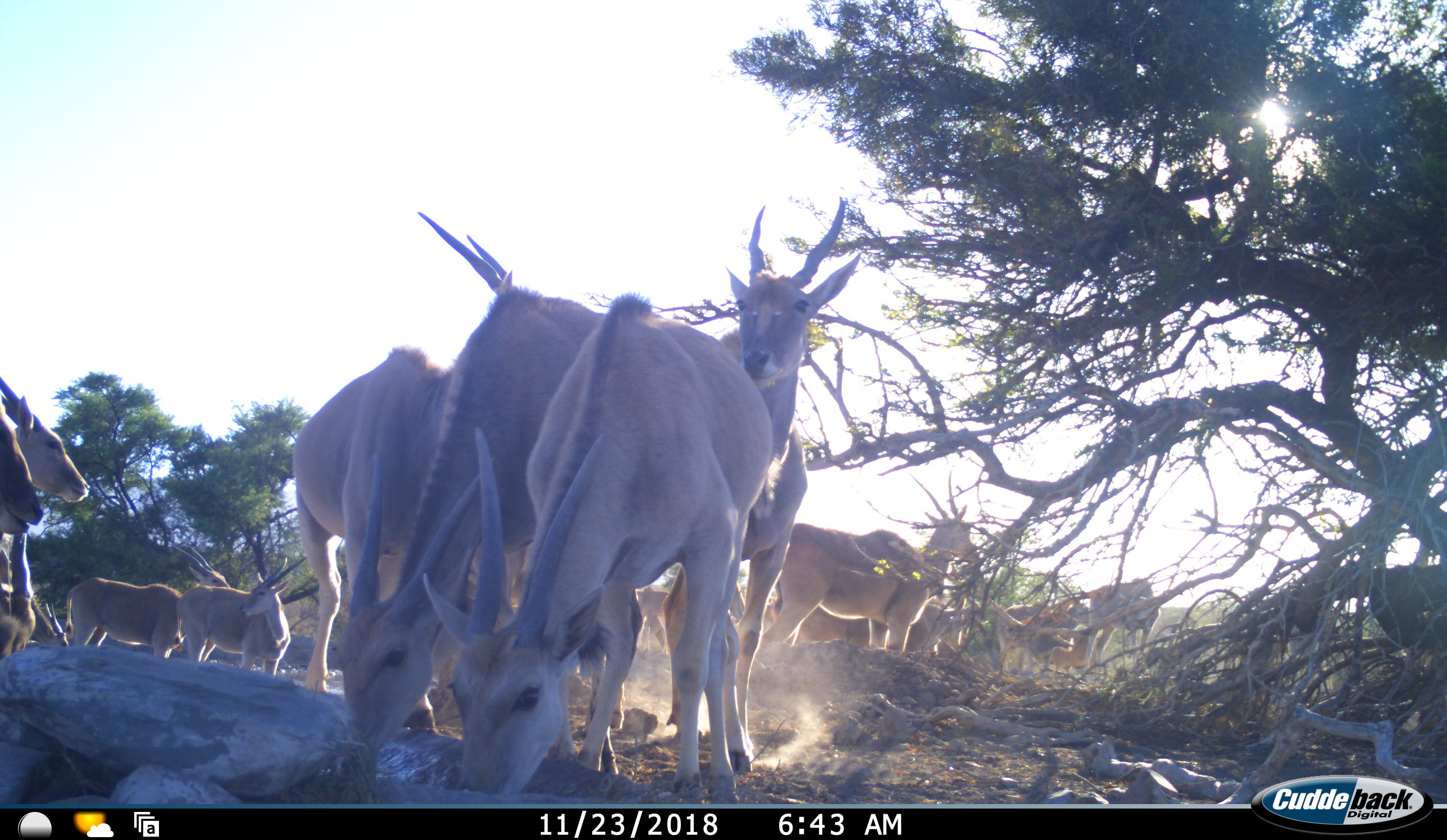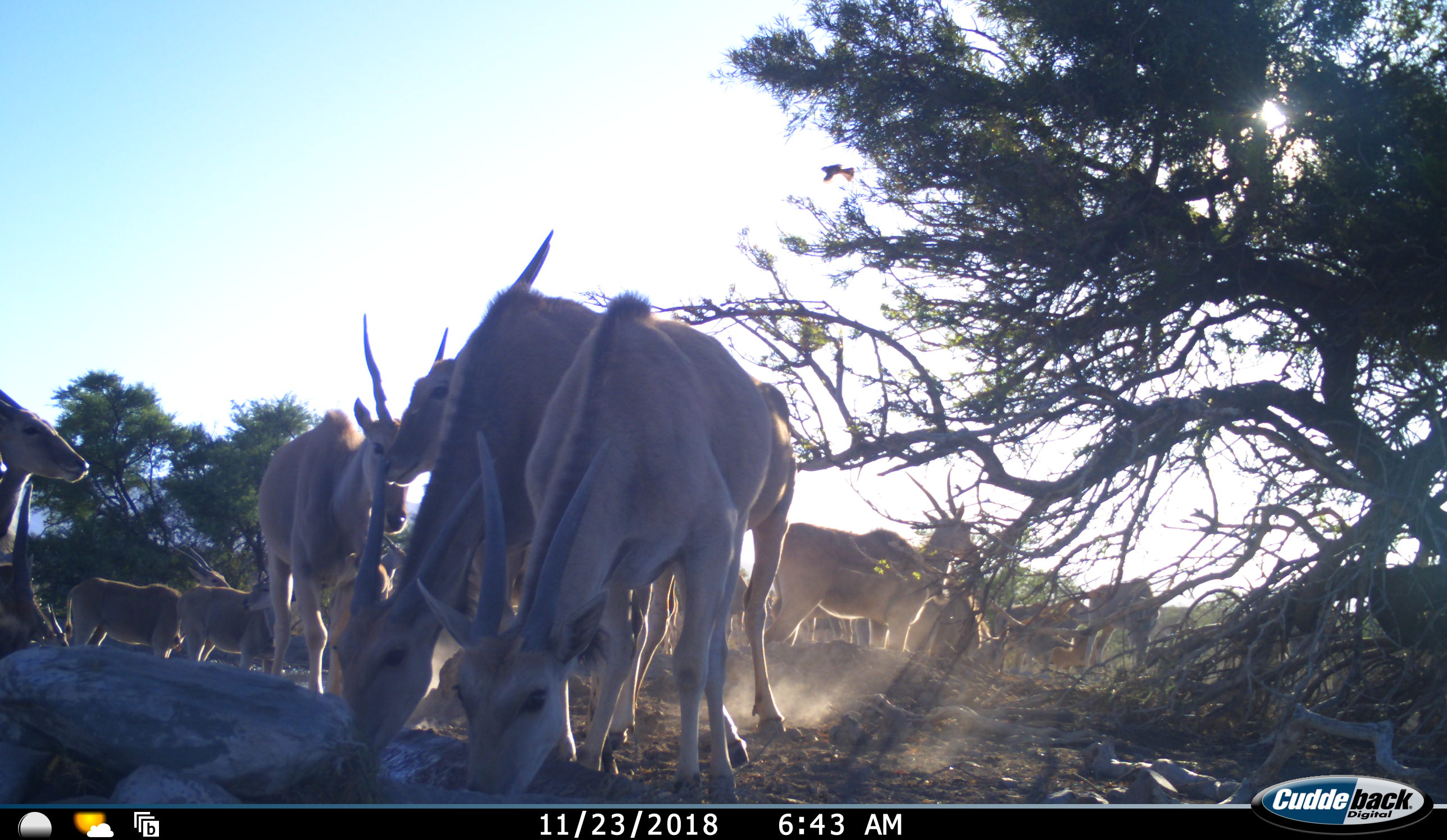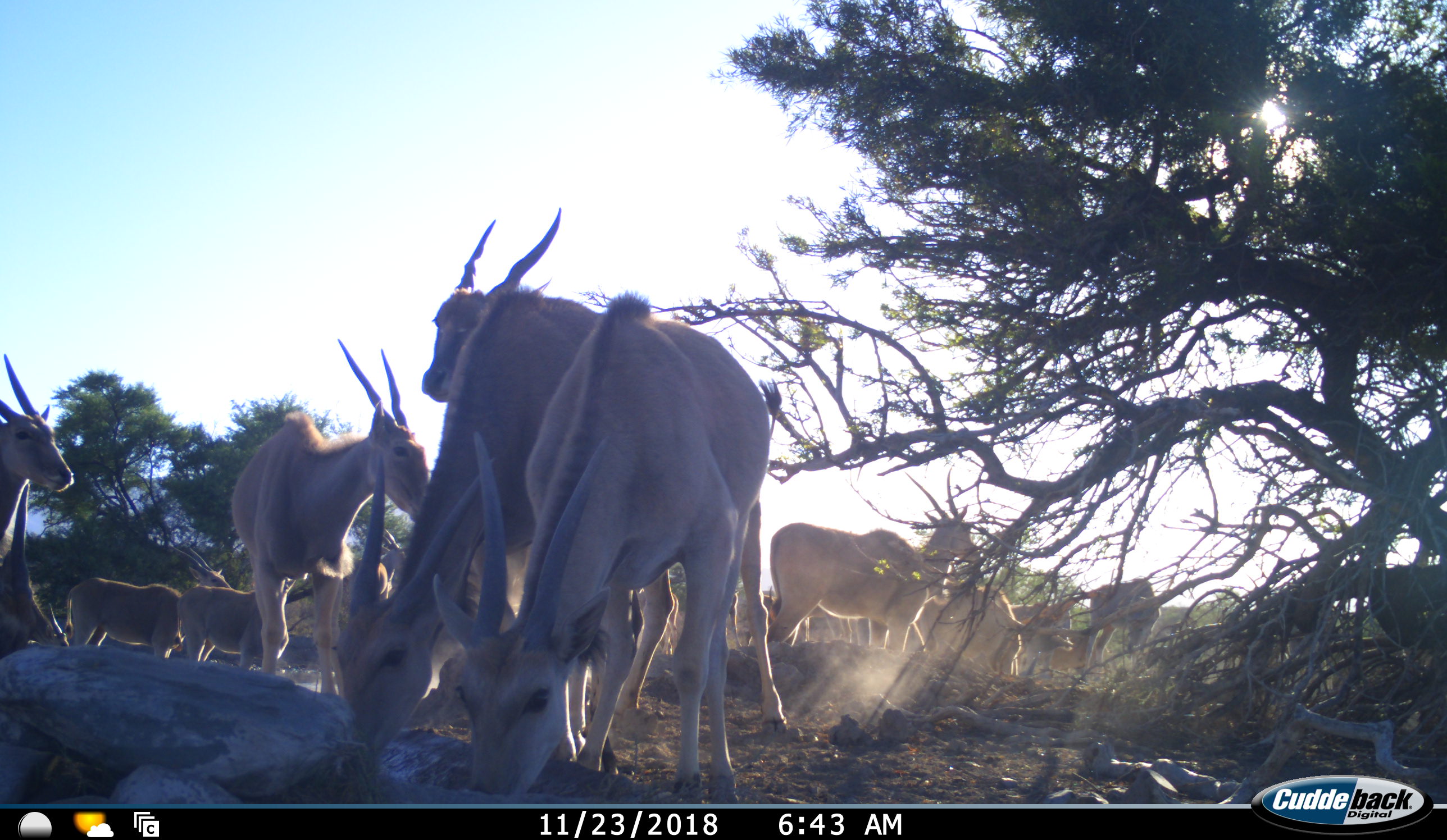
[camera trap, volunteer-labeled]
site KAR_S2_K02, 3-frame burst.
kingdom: Animalia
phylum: Chordata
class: Mammalia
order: Artiodactyla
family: Bovidae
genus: Tragelaphus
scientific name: Tragelaphus oryx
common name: eland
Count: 11-50.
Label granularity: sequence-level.